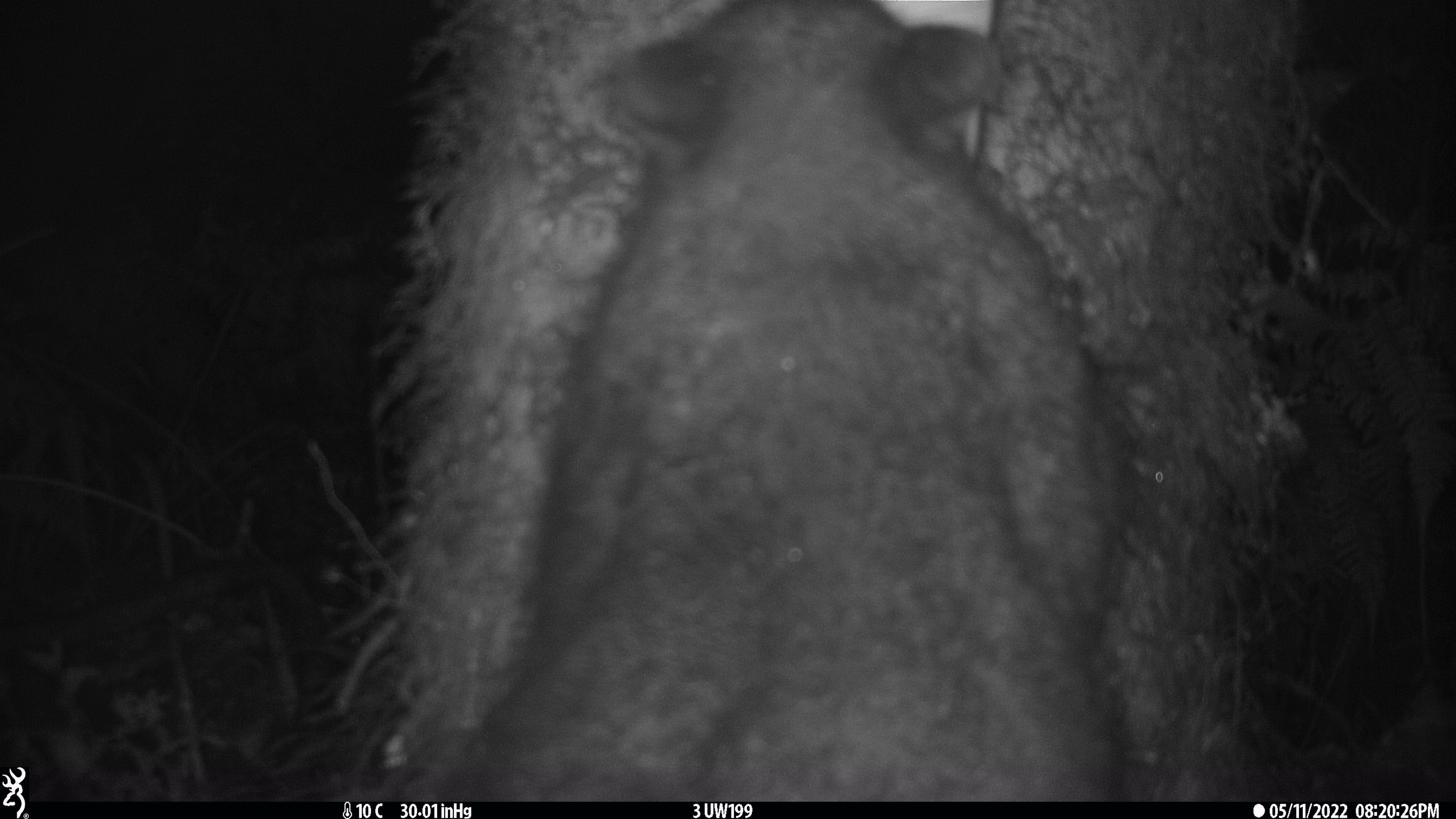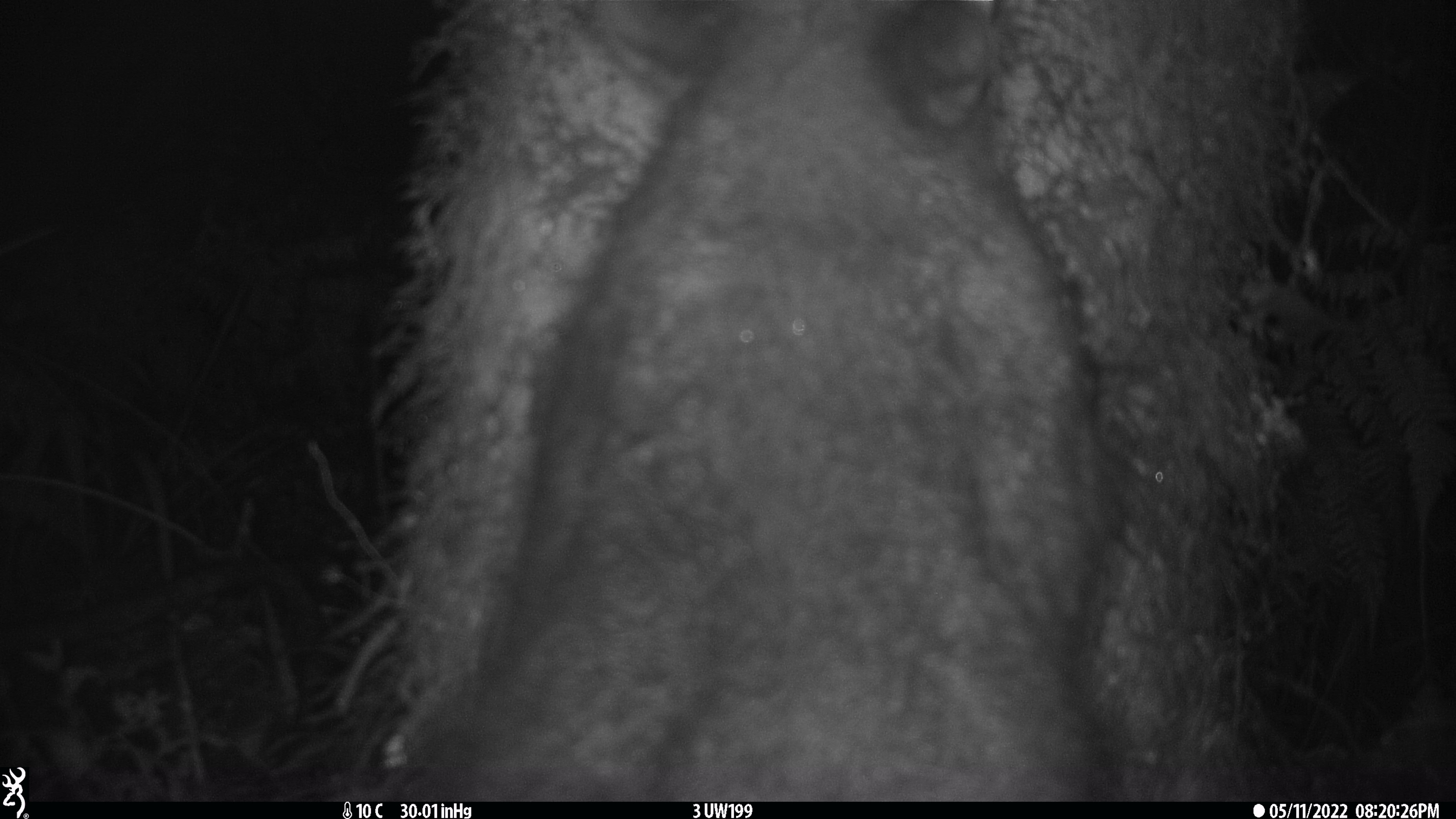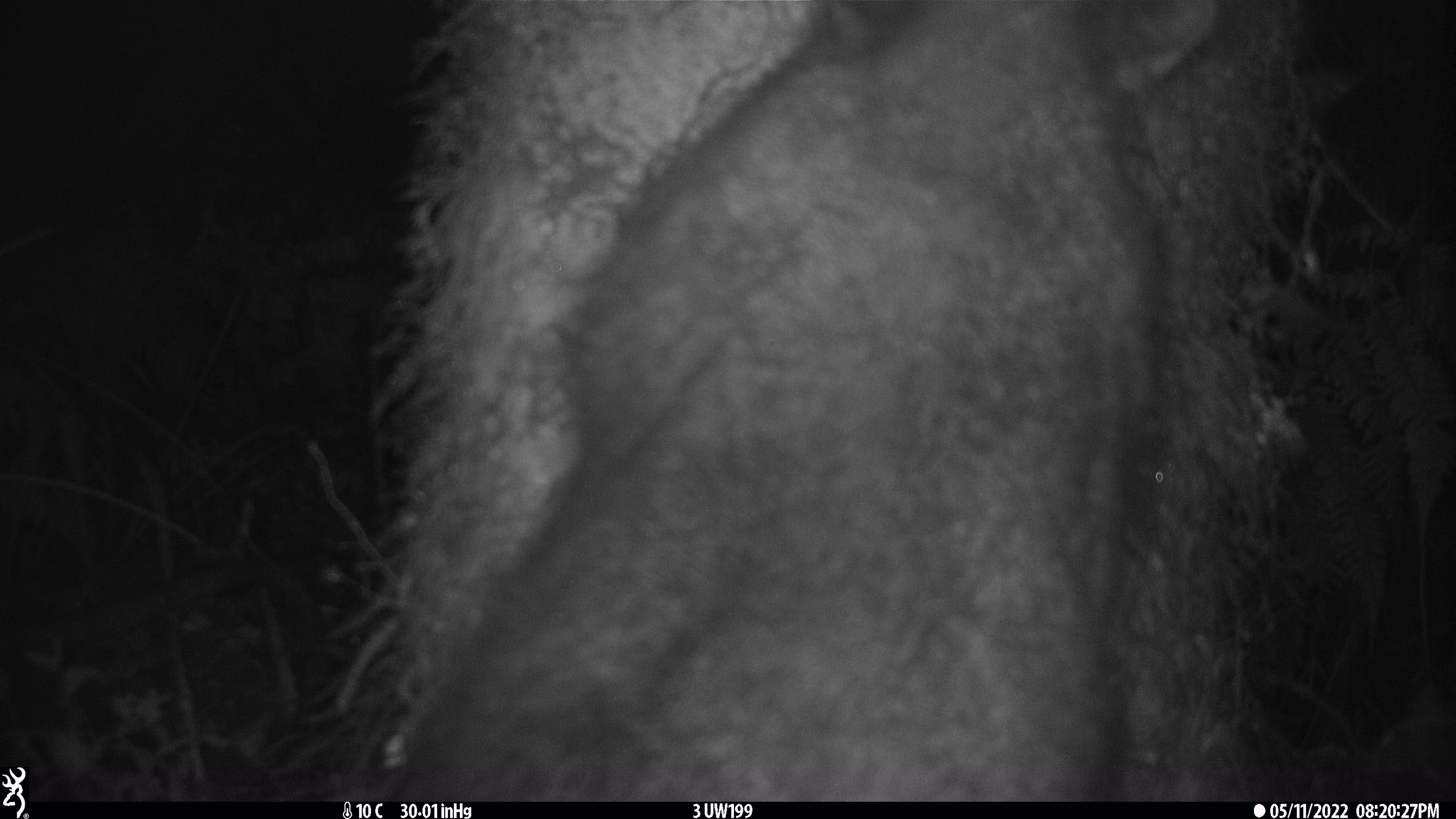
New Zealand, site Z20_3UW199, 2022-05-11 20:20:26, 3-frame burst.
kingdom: Animalia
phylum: Chordata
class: Mammalia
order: Diprotodontia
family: Phalangeridae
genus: Trichosurus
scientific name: Trichosurus vulpecula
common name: common brushtail possum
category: possum